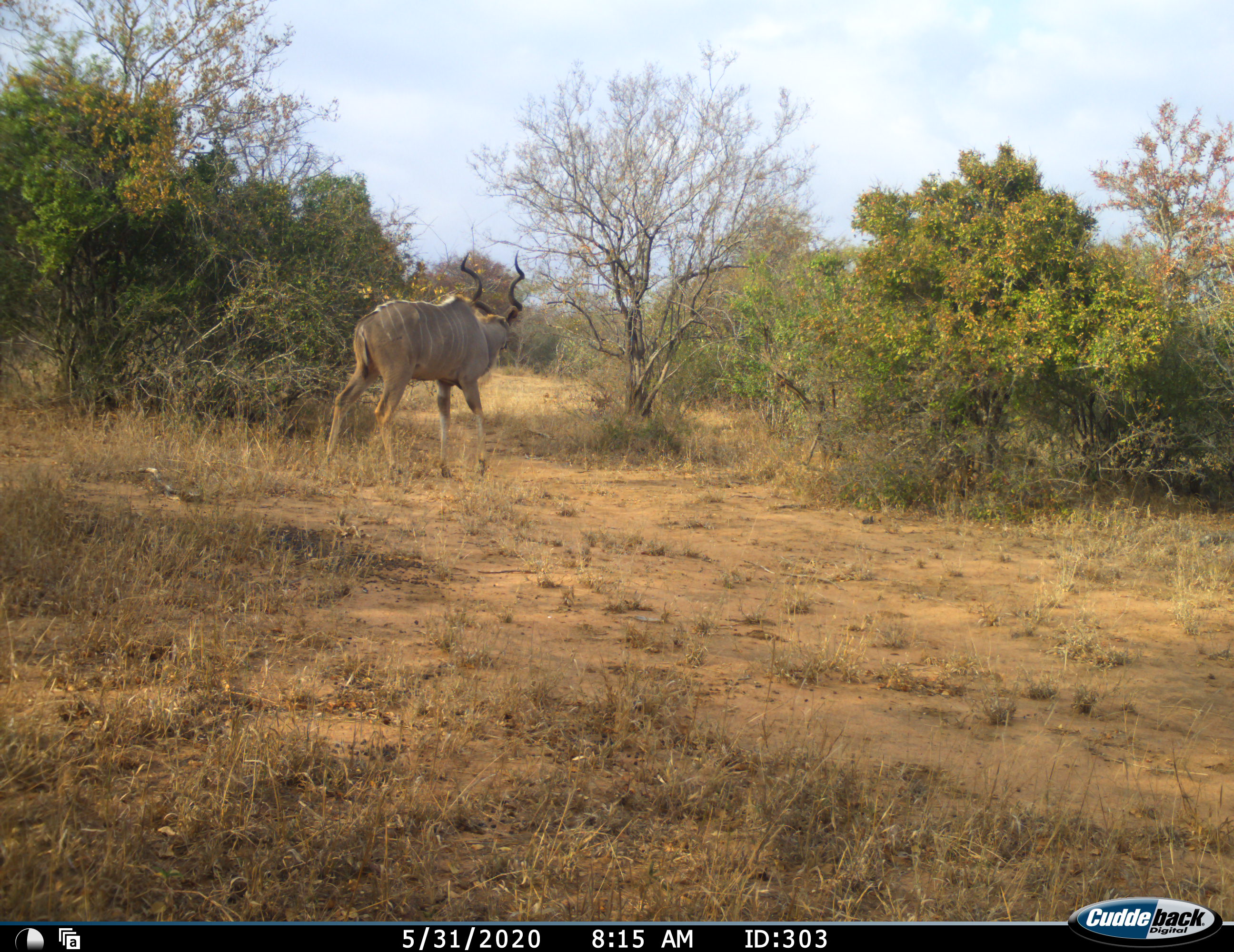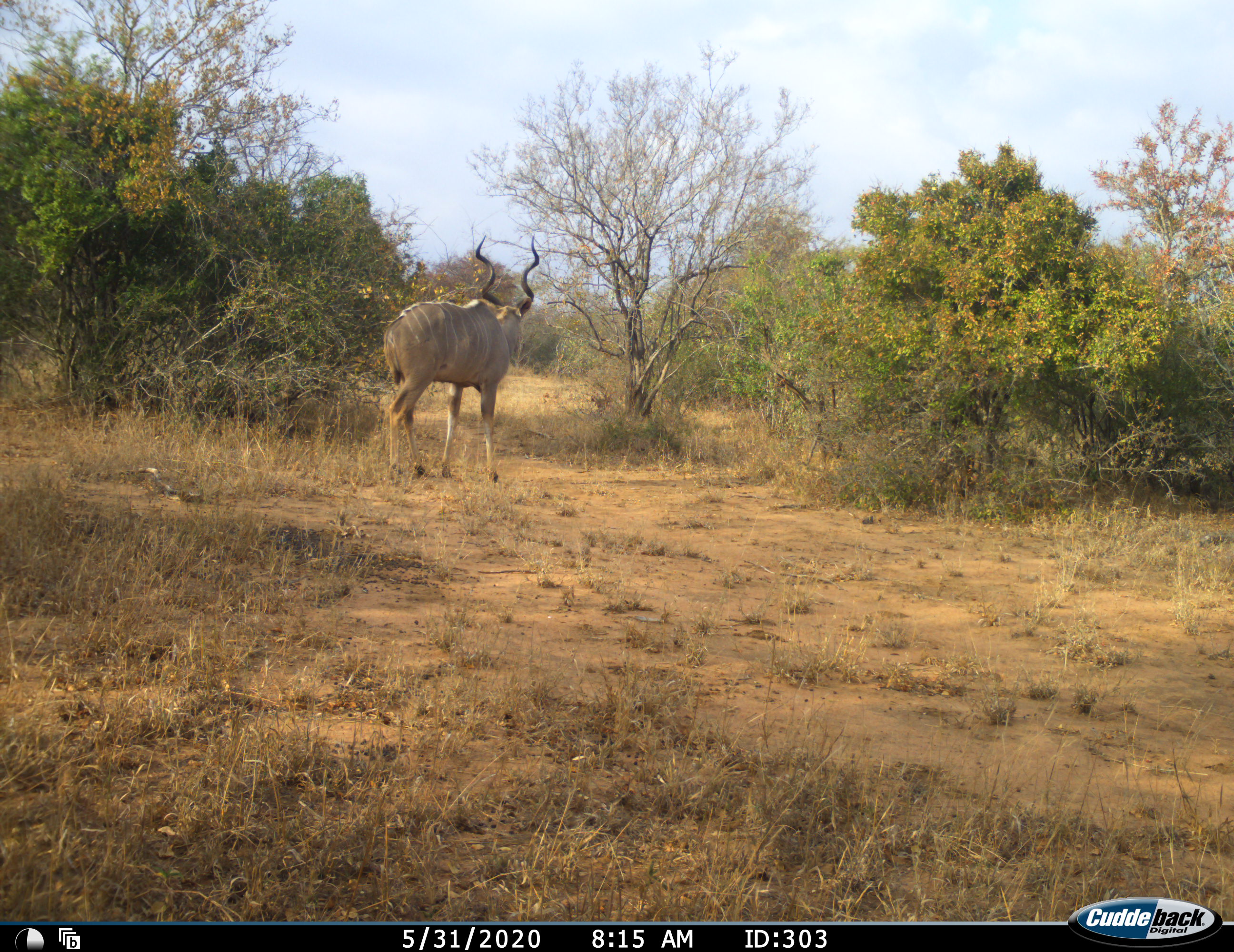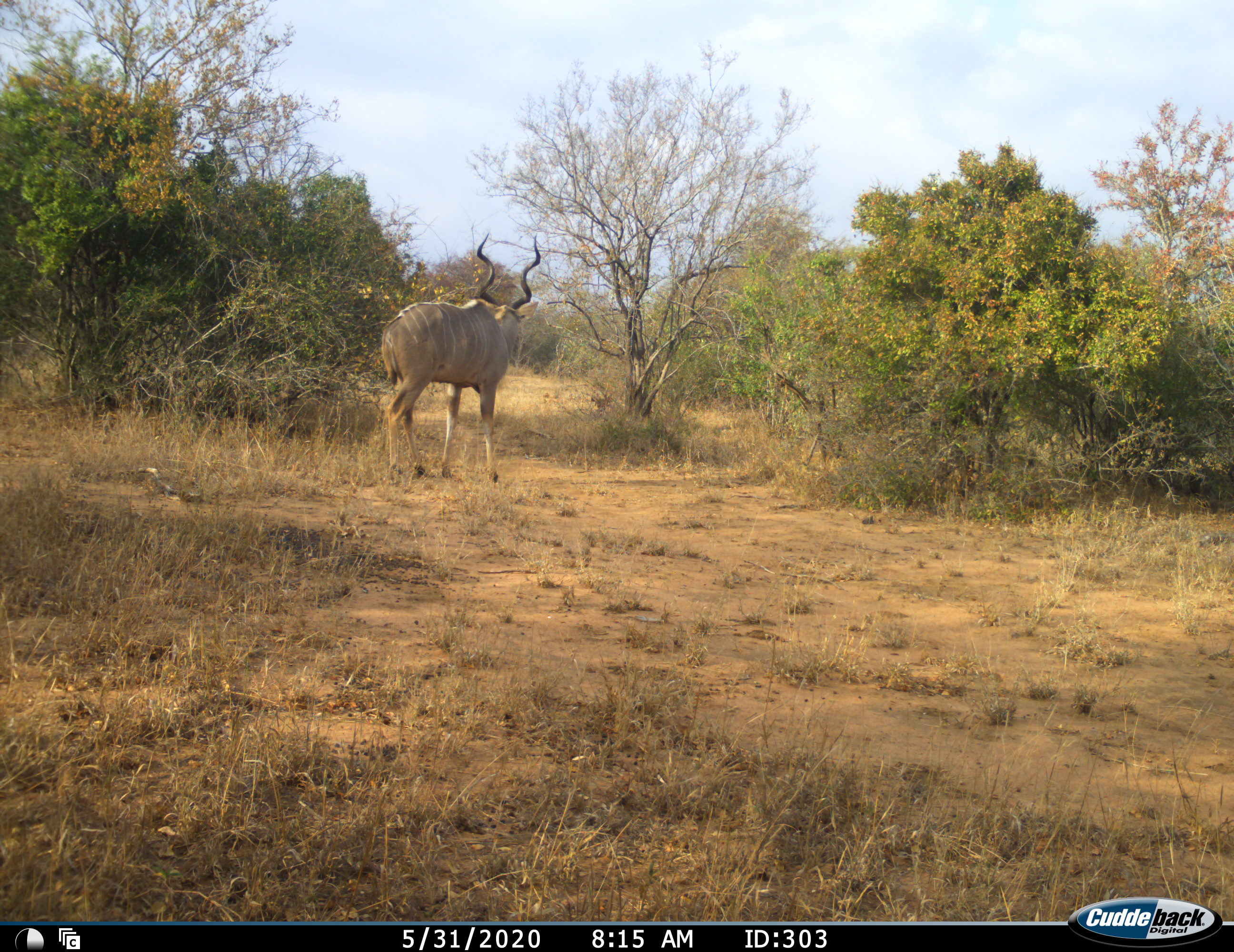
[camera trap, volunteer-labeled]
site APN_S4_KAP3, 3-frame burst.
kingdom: Animalia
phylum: Chordata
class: Mammalia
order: Artiodactyla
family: Bovidae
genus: Tragelaphus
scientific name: Tragelaphus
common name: kudu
Kudu (Tragelaphus), count 1. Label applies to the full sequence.